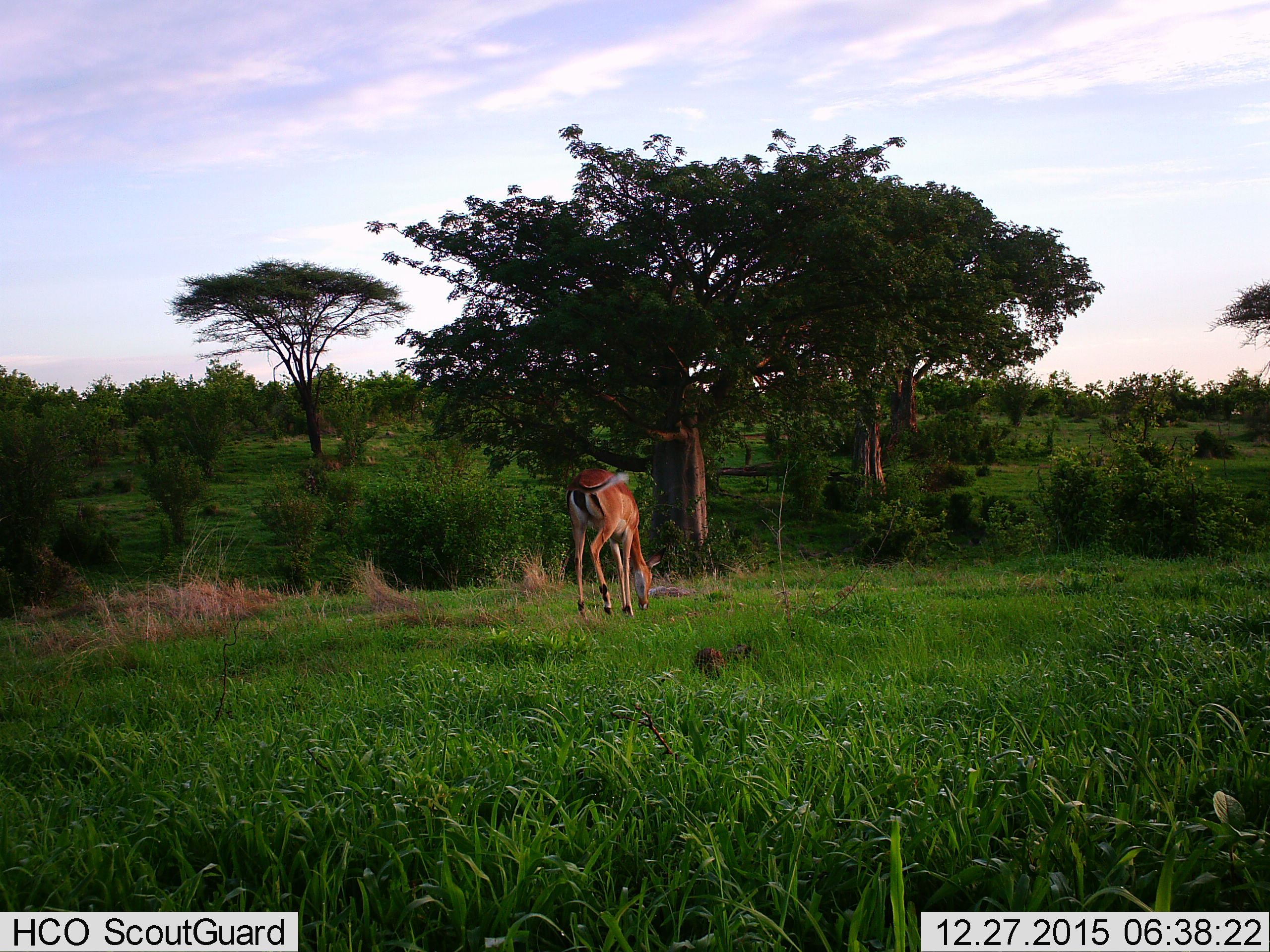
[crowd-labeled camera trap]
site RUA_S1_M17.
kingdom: Animalia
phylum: Chordata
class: Mammalia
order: Artiodactyla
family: Bovidae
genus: Aepyceros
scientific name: Aepyceros melampus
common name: impala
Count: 1.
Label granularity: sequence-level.